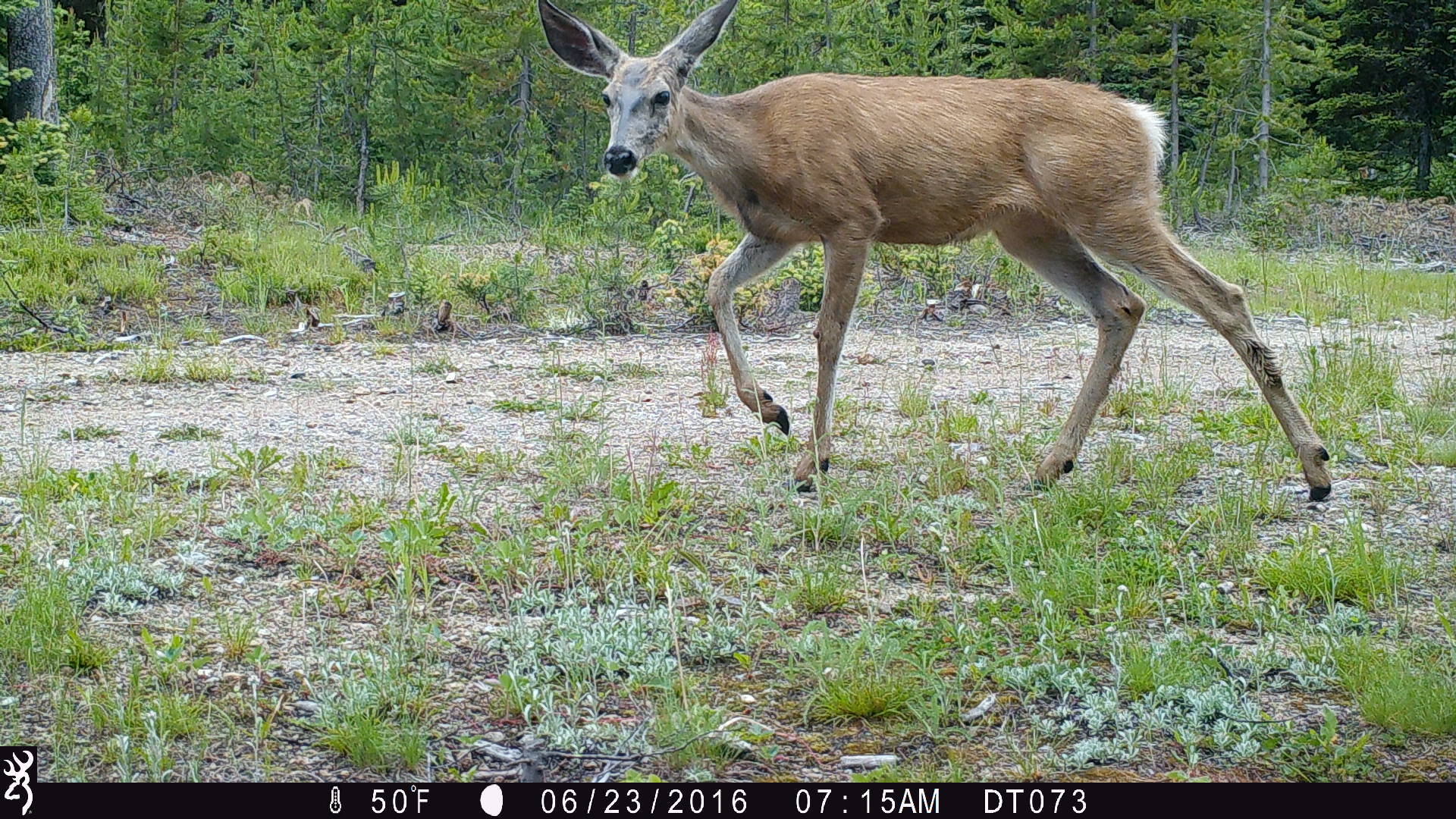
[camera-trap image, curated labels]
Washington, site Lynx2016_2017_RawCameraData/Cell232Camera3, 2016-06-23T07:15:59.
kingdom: Animalia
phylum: Chordata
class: Mammalia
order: Artiodactyla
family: Cervidae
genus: Odocoileus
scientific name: Odocoileus hemionus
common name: mule deer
Odocoileus hemionus (mule deer). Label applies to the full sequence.